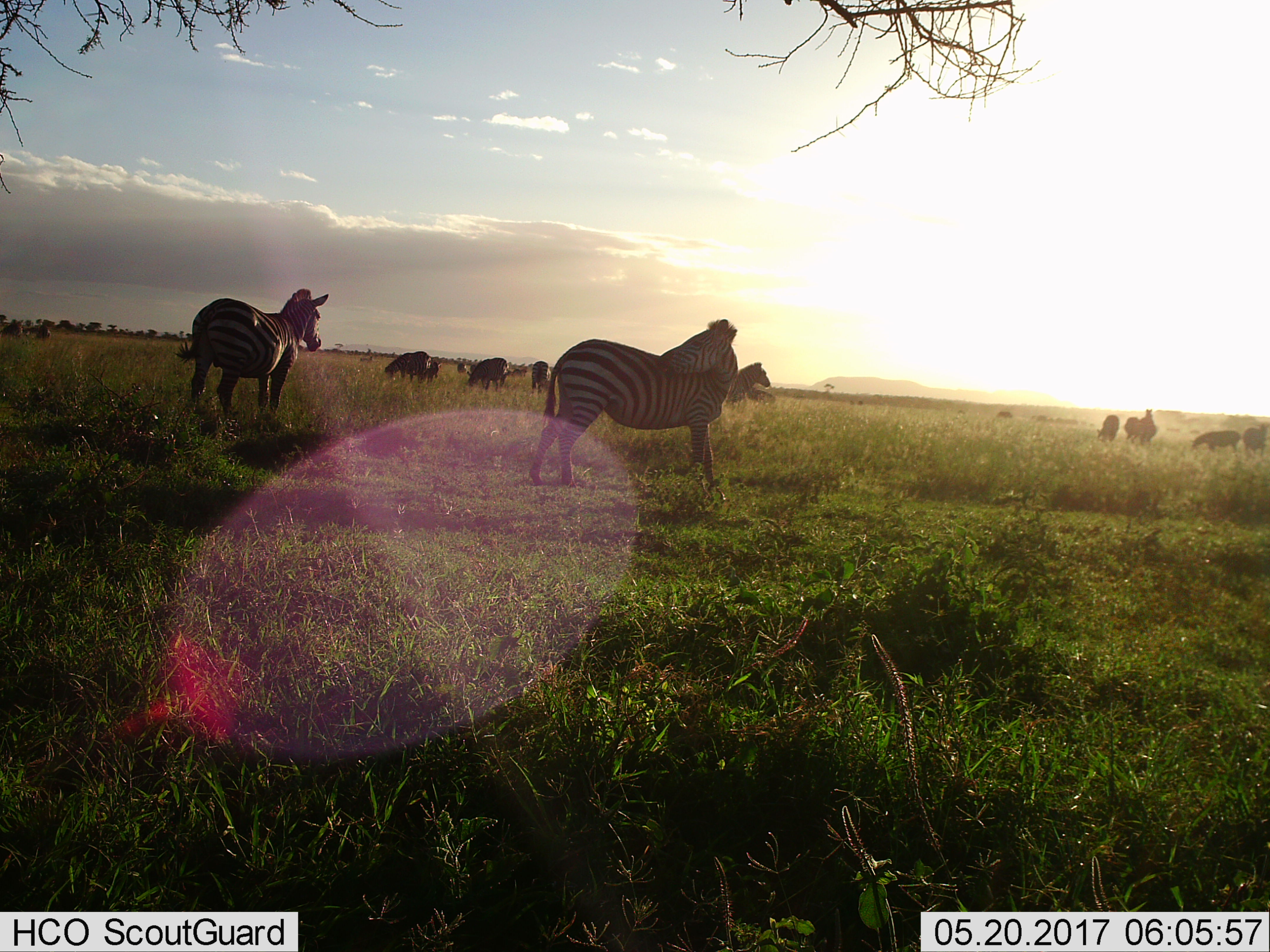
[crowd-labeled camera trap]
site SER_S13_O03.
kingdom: Animalia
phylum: Chordata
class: Mammalia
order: Perissodactyla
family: Equidae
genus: Equus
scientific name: Equus quagga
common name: plains zebra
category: zebraplains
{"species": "zebraplains (plains zebra) (Equus quagga)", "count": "11-50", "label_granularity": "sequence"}